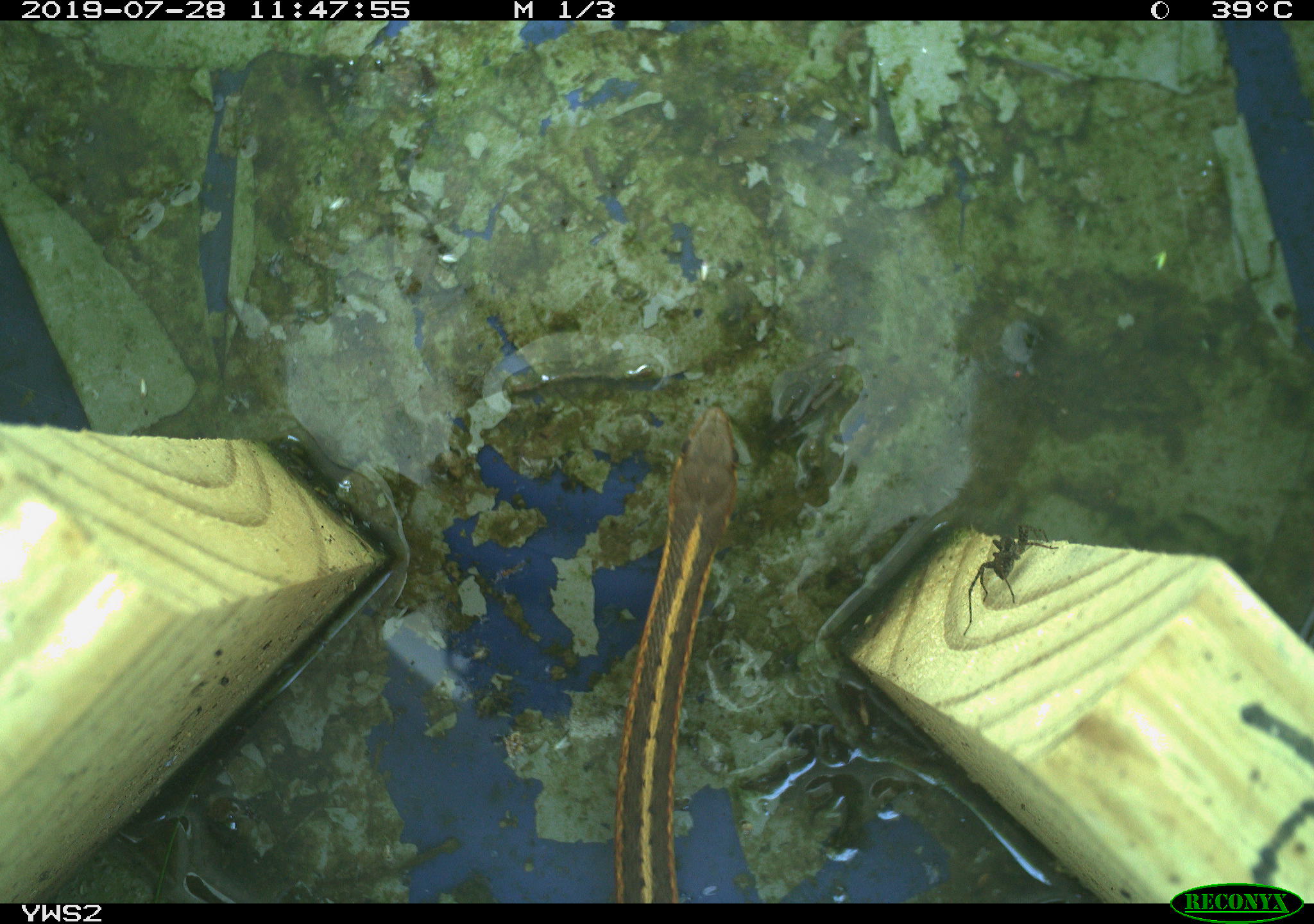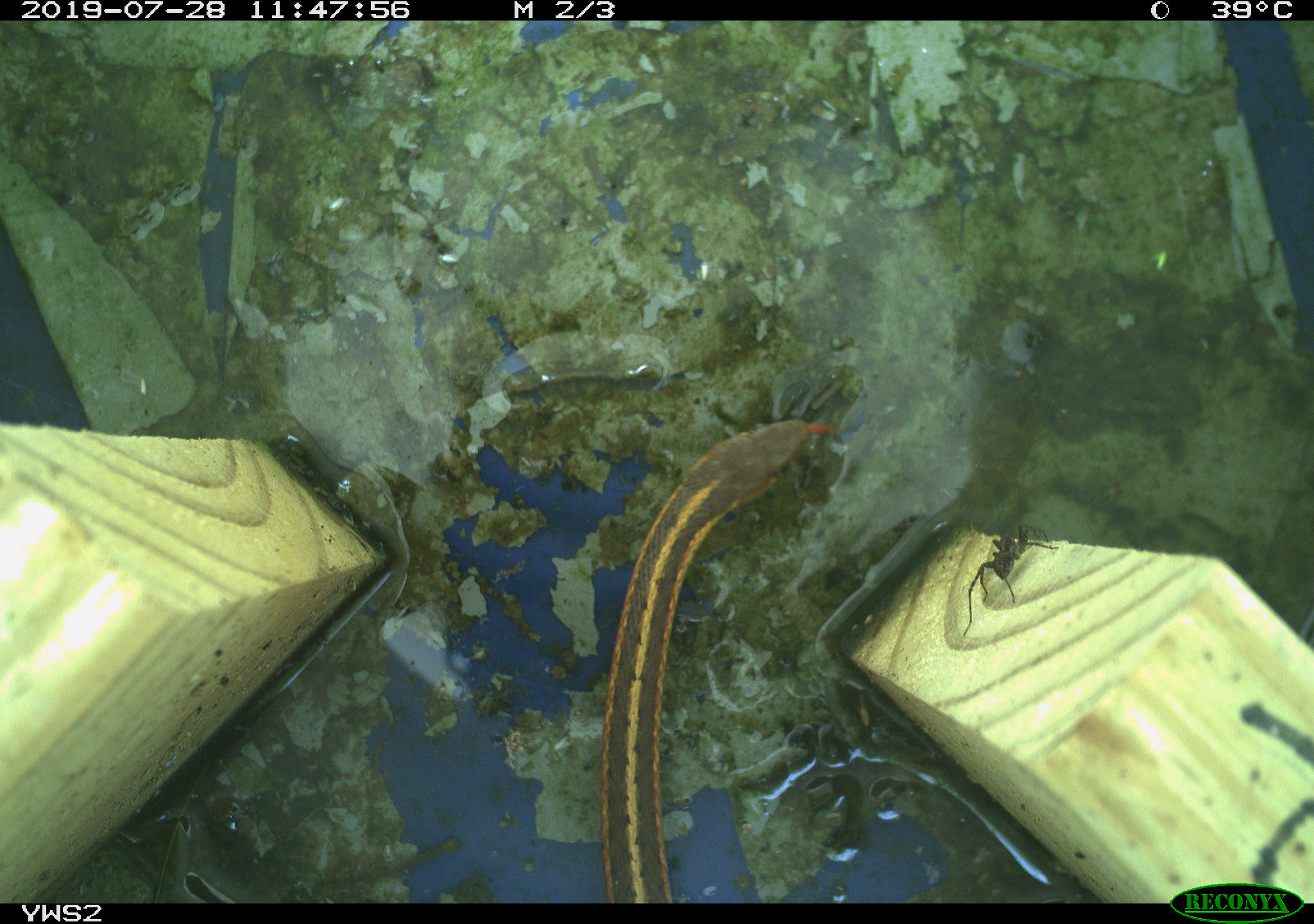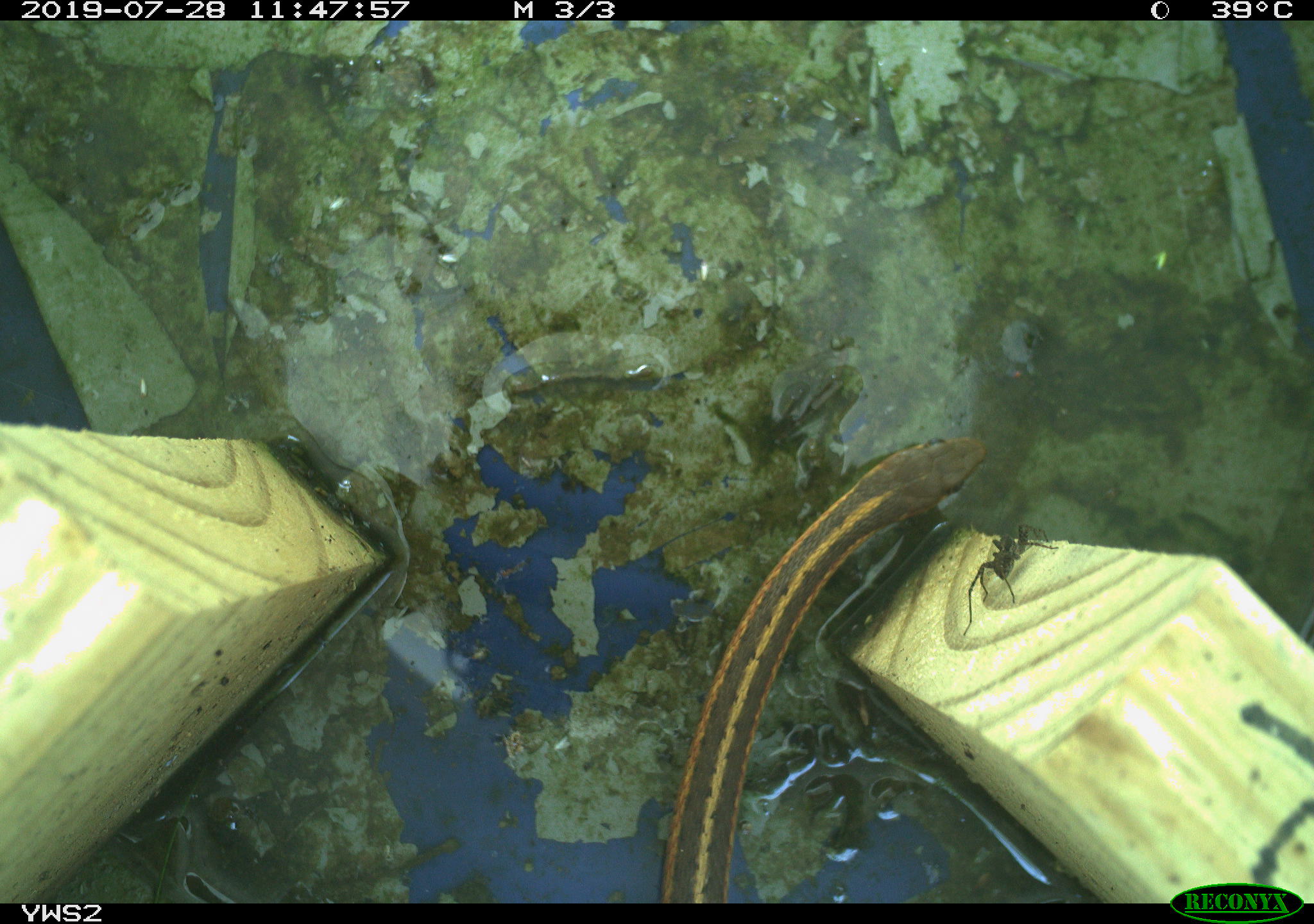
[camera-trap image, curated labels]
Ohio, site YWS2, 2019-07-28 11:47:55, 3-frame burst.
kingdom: Animalia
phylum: Chordata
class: Reptilia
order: Squamata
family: Colubridae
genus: Thamnophis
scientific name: Thamnophis sirtalis sirtalis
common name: eastern gartersnake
Eastern gartersnake (Thamnophis sirtalis sirtalis).